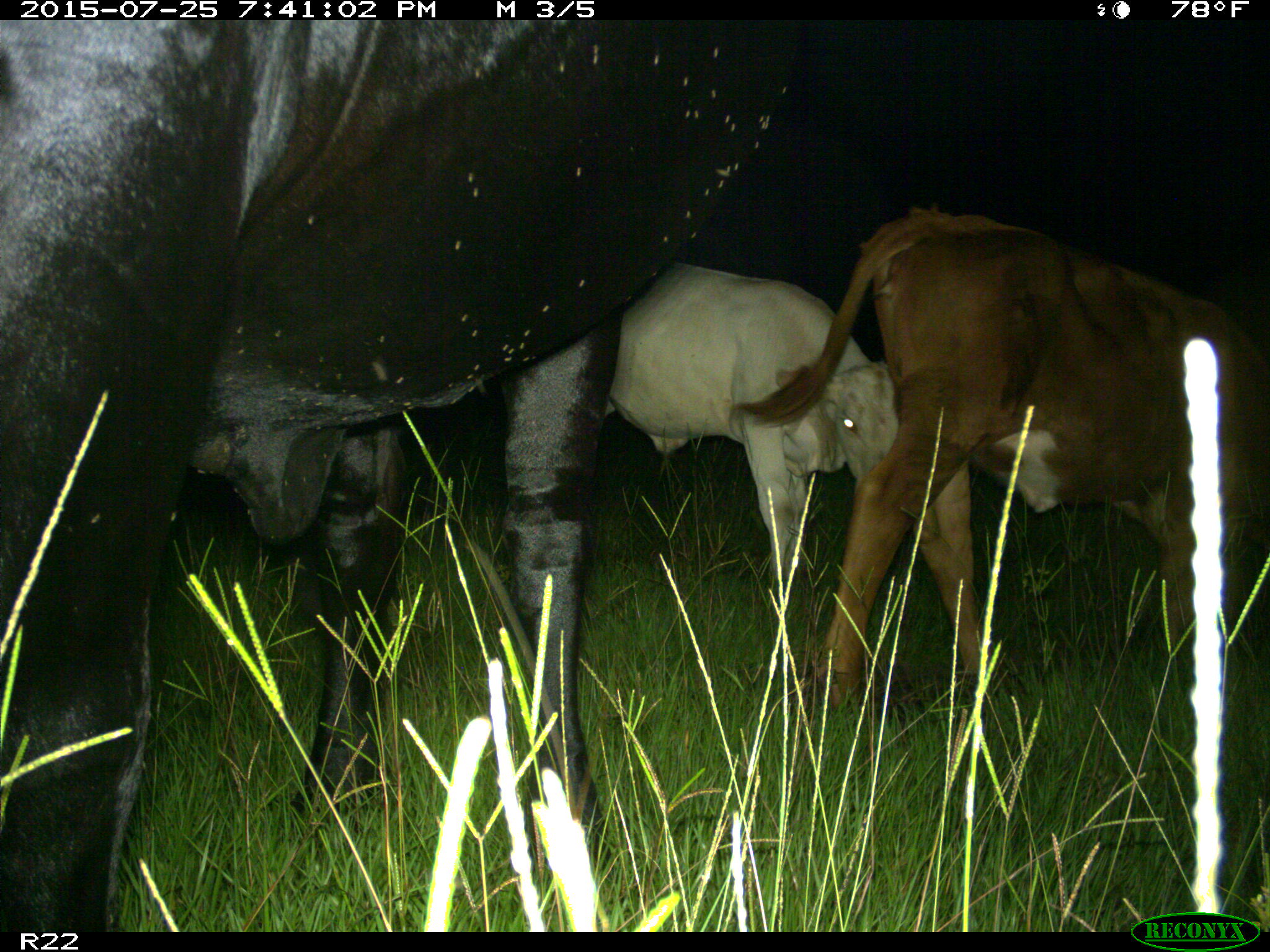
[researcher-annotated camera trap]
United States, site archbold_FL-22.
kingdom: Animalia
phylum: Chordata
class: Mammalia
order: Artiodactyla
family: Bovidae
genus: Bos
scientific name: Bos taurus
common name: domestic cow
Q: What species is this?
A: Bos taurus (domestic cow).